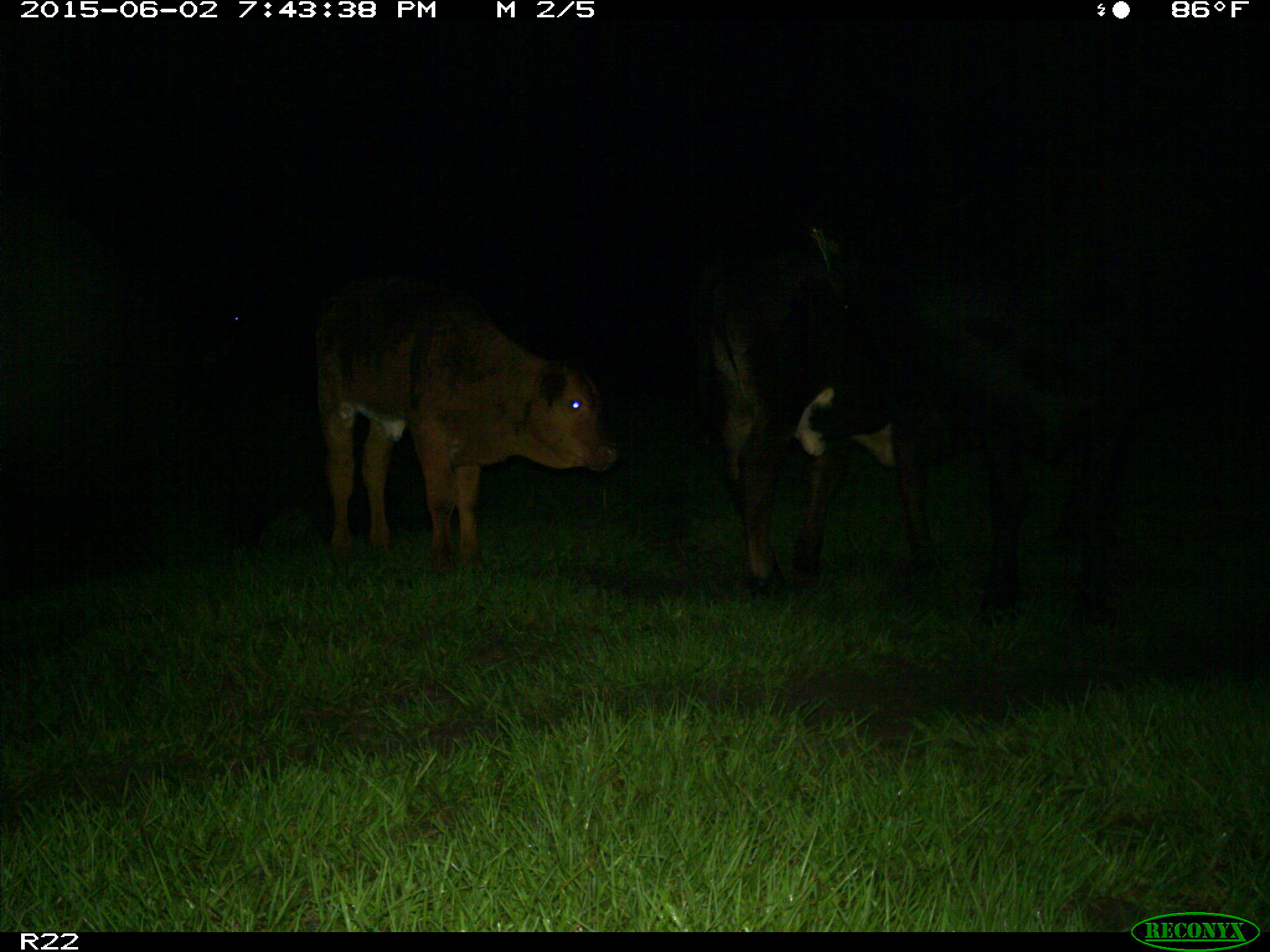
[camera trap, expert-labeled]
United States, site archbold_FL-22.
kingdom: Animalia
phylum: Chordata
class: Mammalia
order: Artiodactyla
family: Bovidae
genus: Bos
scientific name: Bos taurus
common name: domestic cow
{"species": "Bos taurus (domestic cow)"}